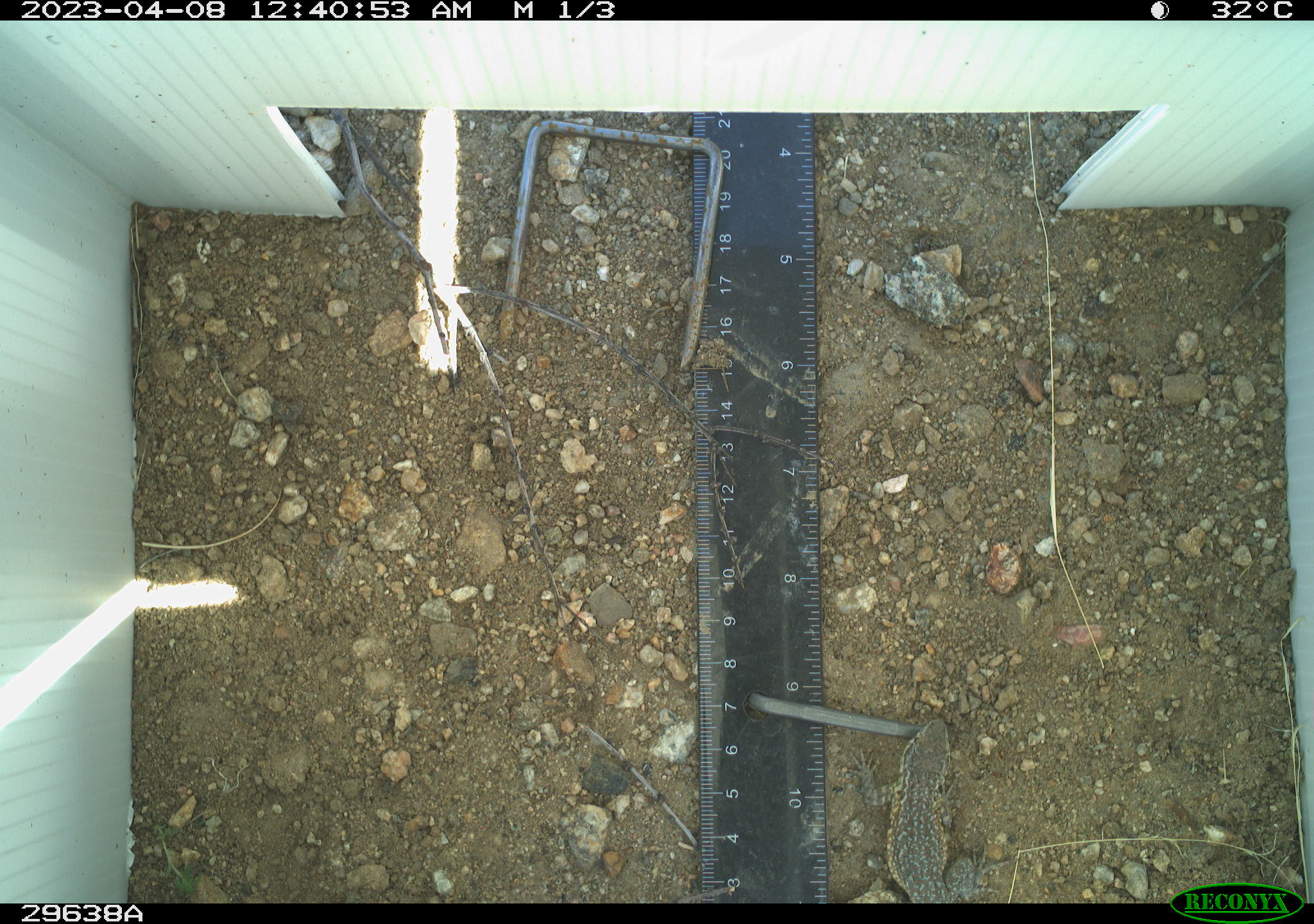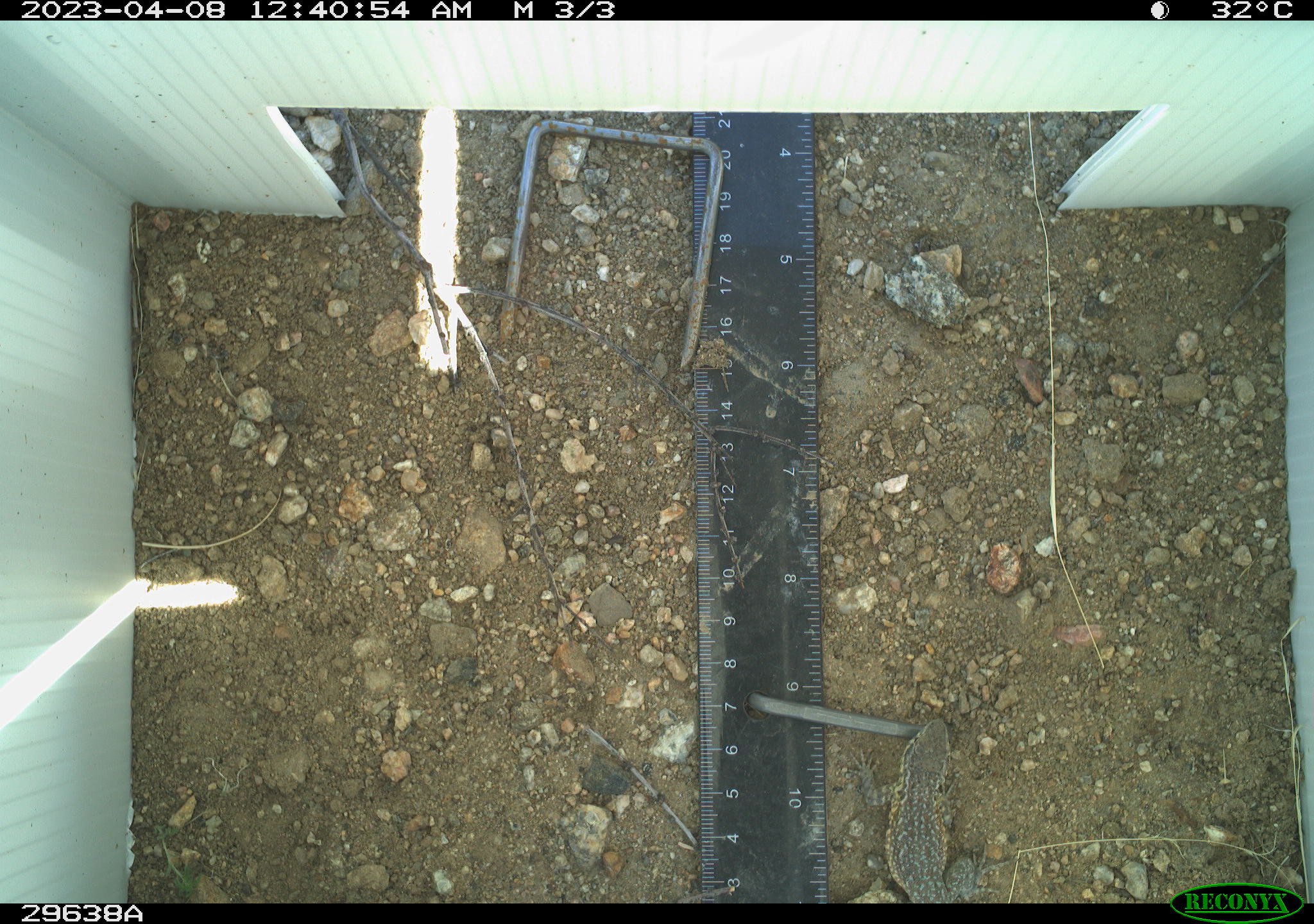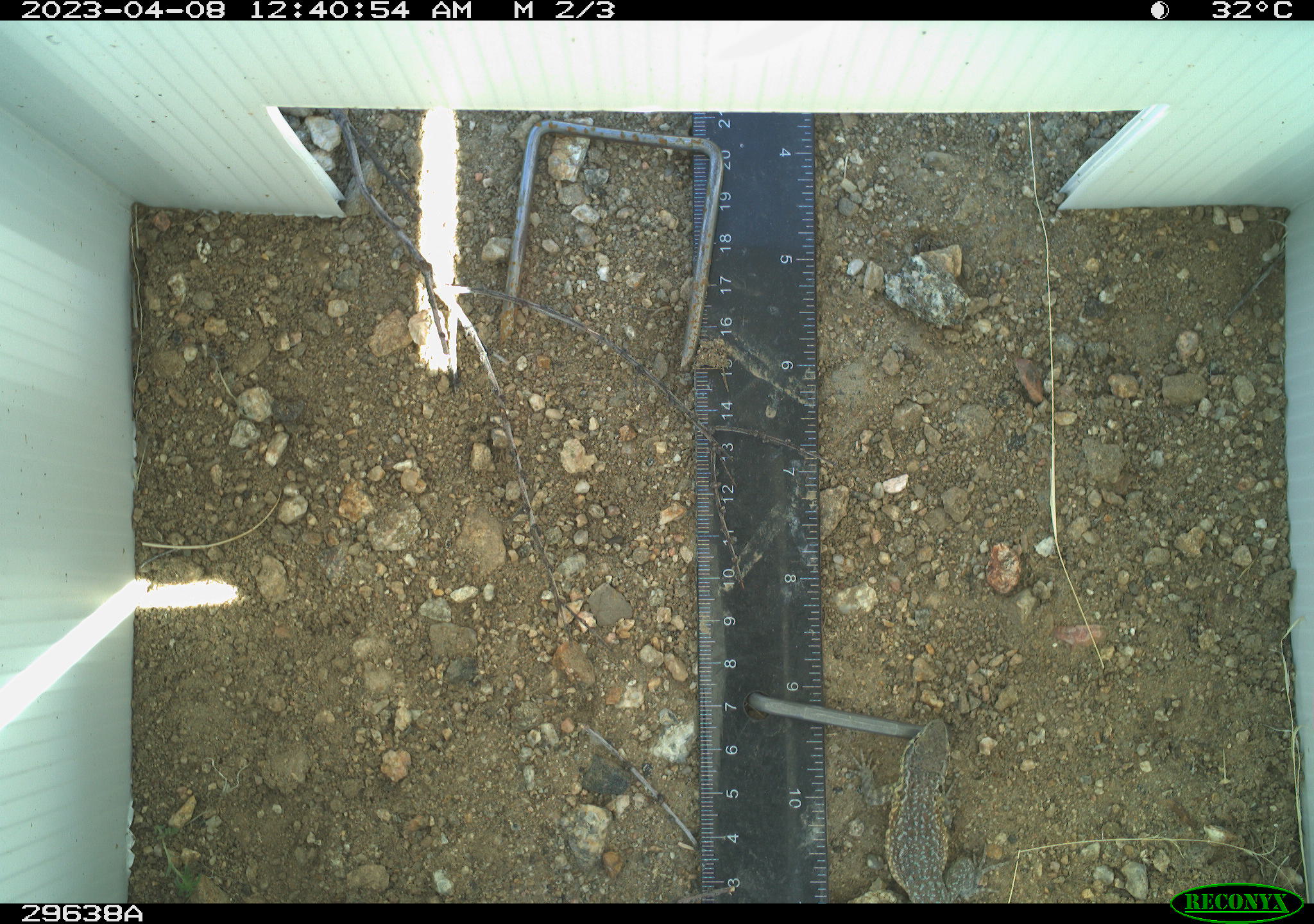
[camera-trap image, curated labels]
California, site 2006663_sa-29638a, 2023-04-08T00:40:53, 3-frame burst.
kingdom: Animalia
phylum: Chordata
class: Reptilia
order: Squamata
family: Phrynosomatidae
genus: Uta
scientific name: Uta stansburiana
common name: common side-blotched lizard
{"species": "common side-blotched lizard (Uta stansburiana)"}